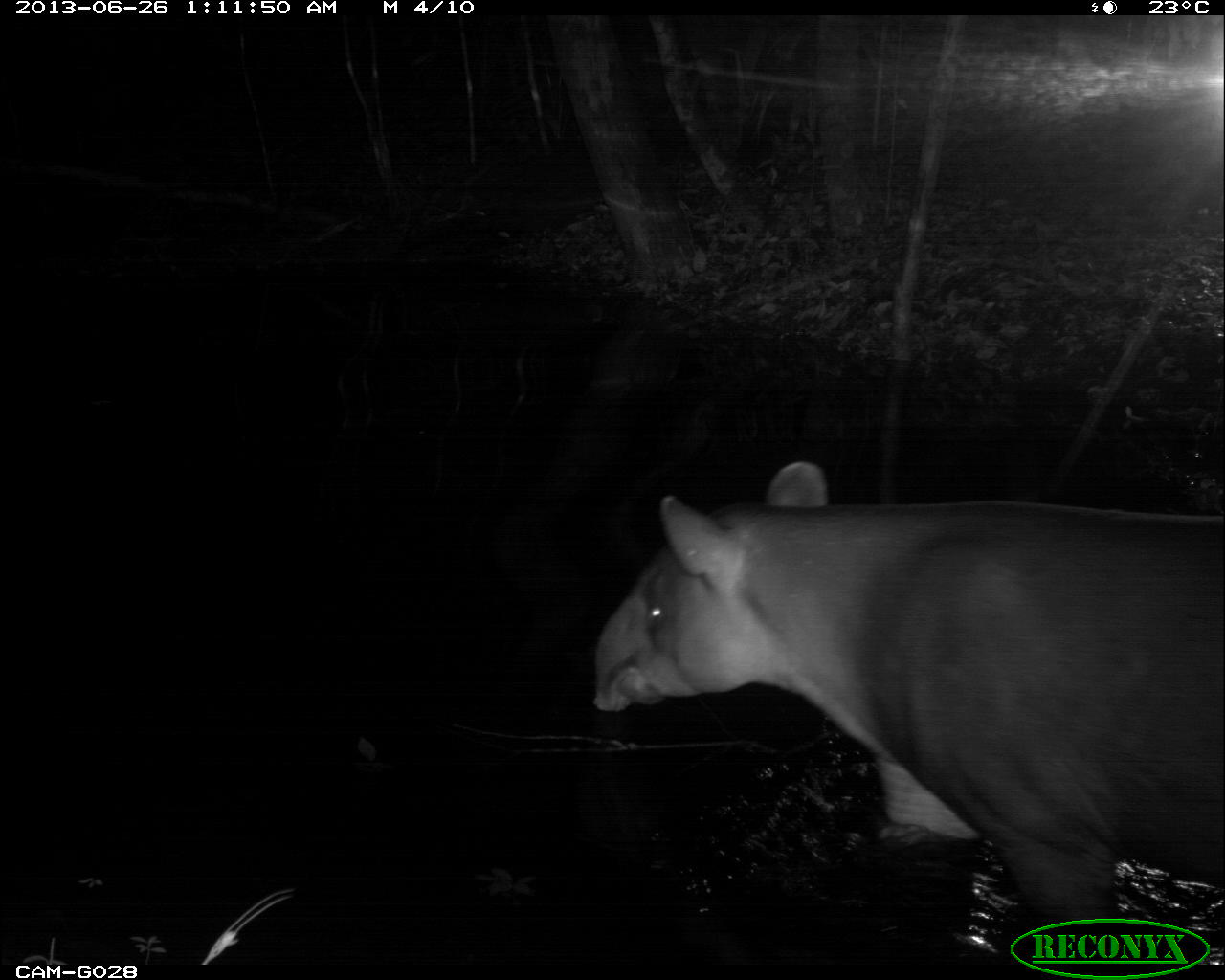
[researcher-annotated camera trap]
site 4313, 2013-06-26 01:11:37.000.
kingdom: Animalia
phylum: Chordata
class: Mammalia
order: Perissodactyla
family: Tapiridae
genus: Tapirus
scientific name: Tapirus bairdii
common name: baird's tapir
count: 1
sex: male